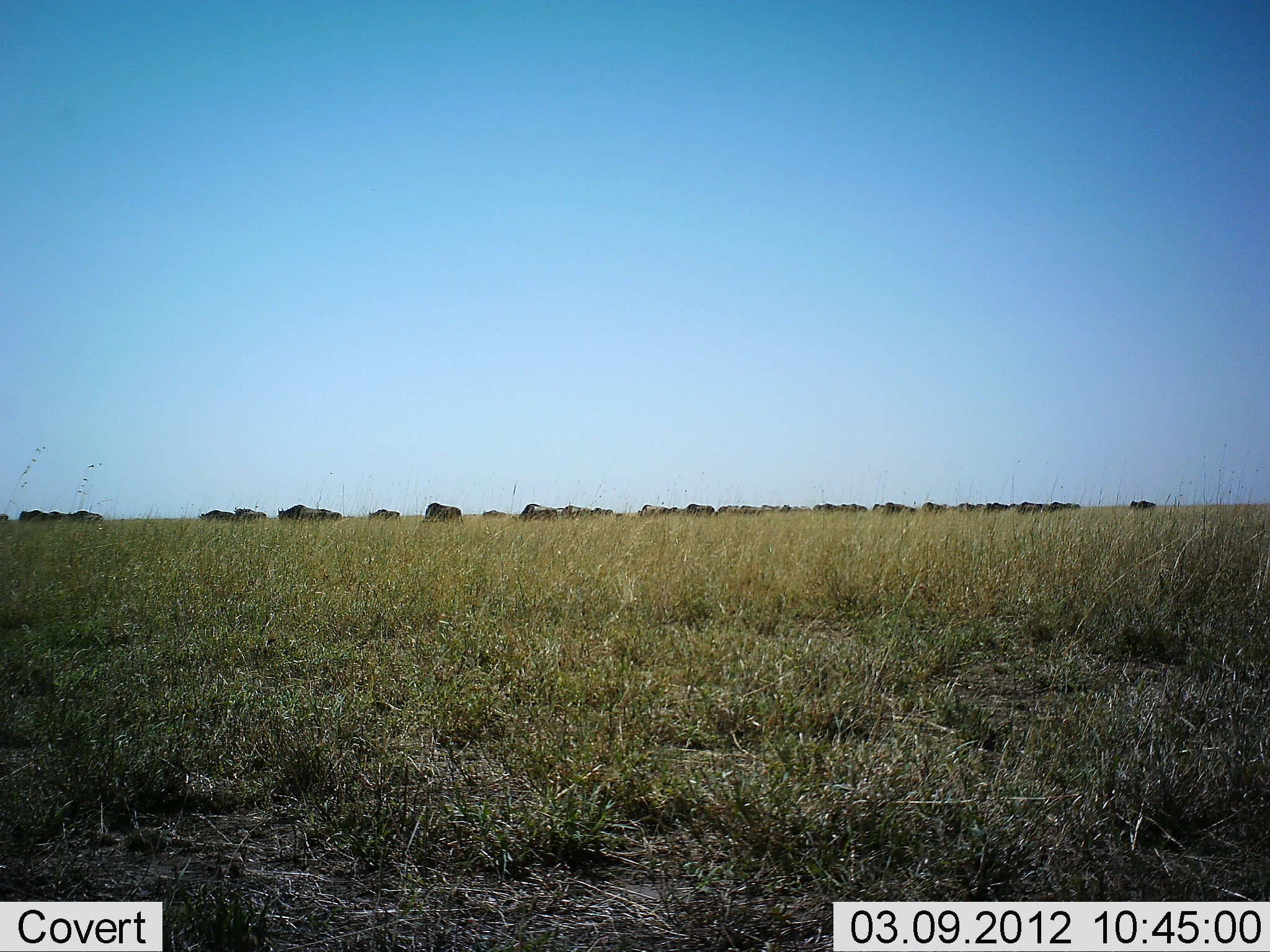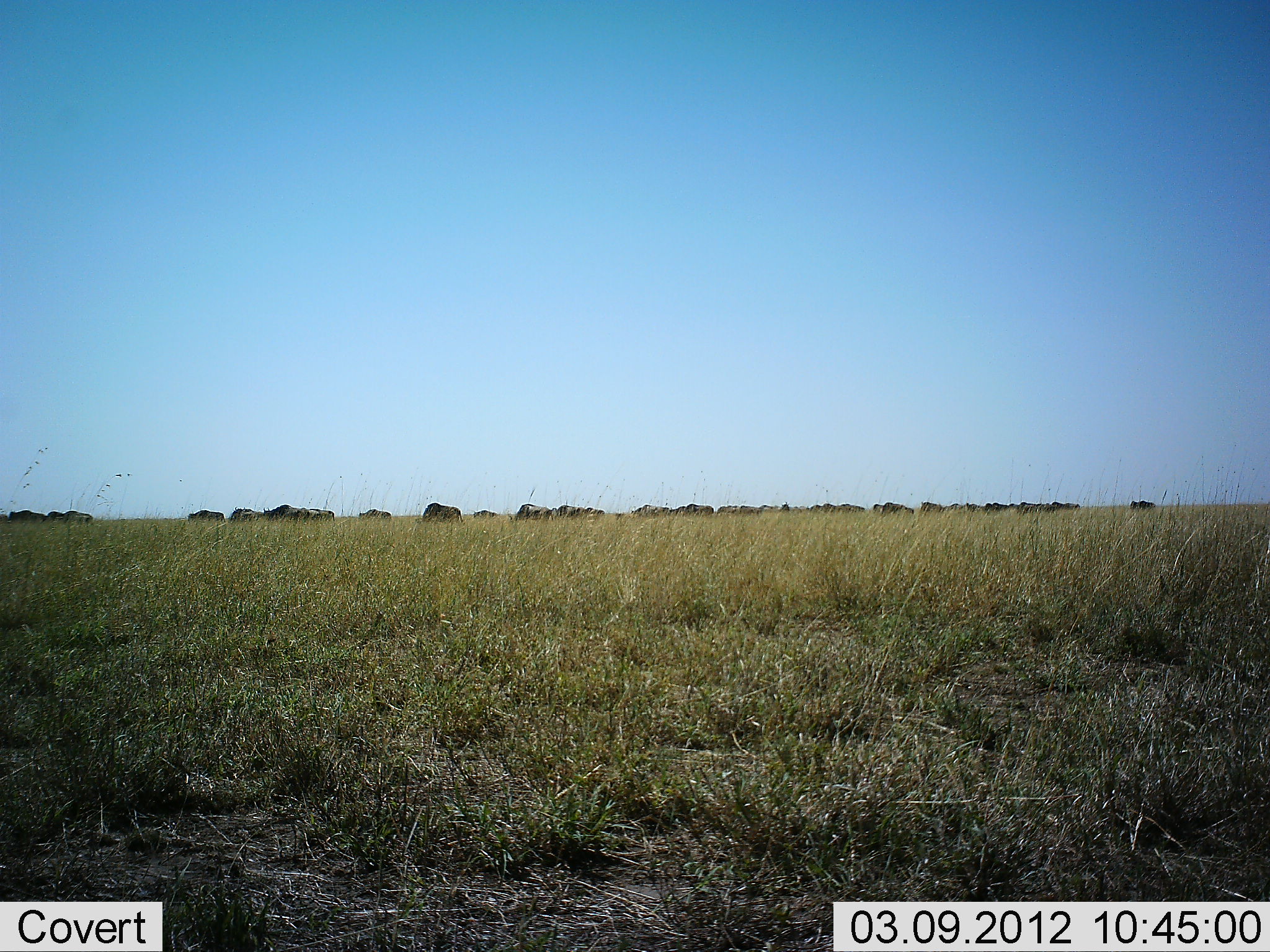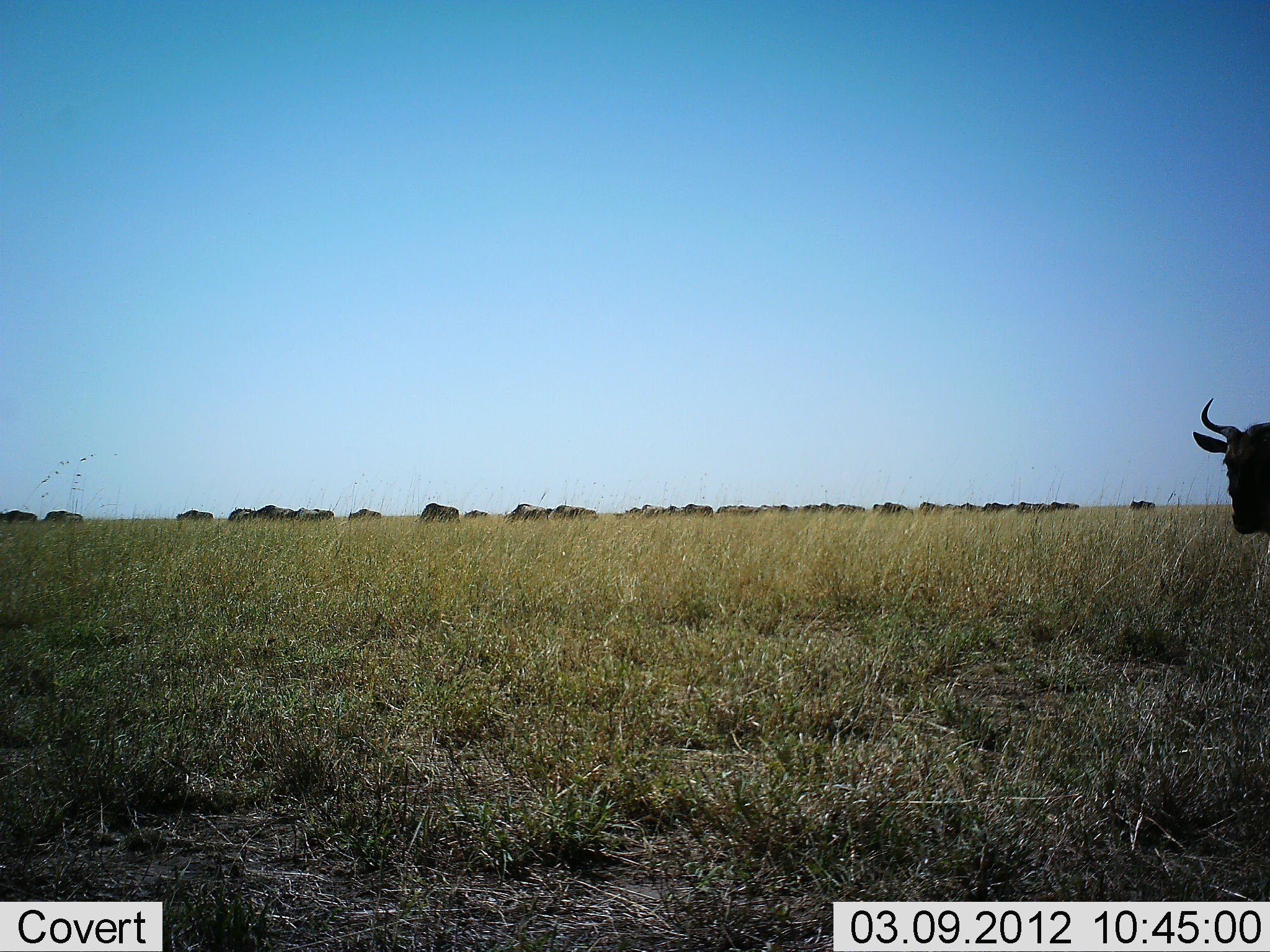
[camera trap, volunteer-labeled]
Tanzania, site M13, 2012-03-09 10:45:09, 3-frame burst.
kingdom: Animalia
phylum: Chordata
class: Mammalia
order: Artiodactyla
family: Bovidae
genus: Connochaetes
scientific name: Connochaetes taurinus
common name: blue wildebeest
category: wildebeest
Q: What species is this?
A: Wildebeest (blue wildebeest) (Connochaetes taurinus).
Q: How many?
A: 11-50.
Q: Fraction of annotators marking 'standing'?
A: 19%.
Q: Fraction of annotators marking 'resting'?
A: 0%.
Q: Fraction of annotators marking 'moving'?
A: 94%.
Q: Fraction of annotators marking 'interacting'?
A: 0%.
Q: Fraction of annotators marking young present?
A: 0%.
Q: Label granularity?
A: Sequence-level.